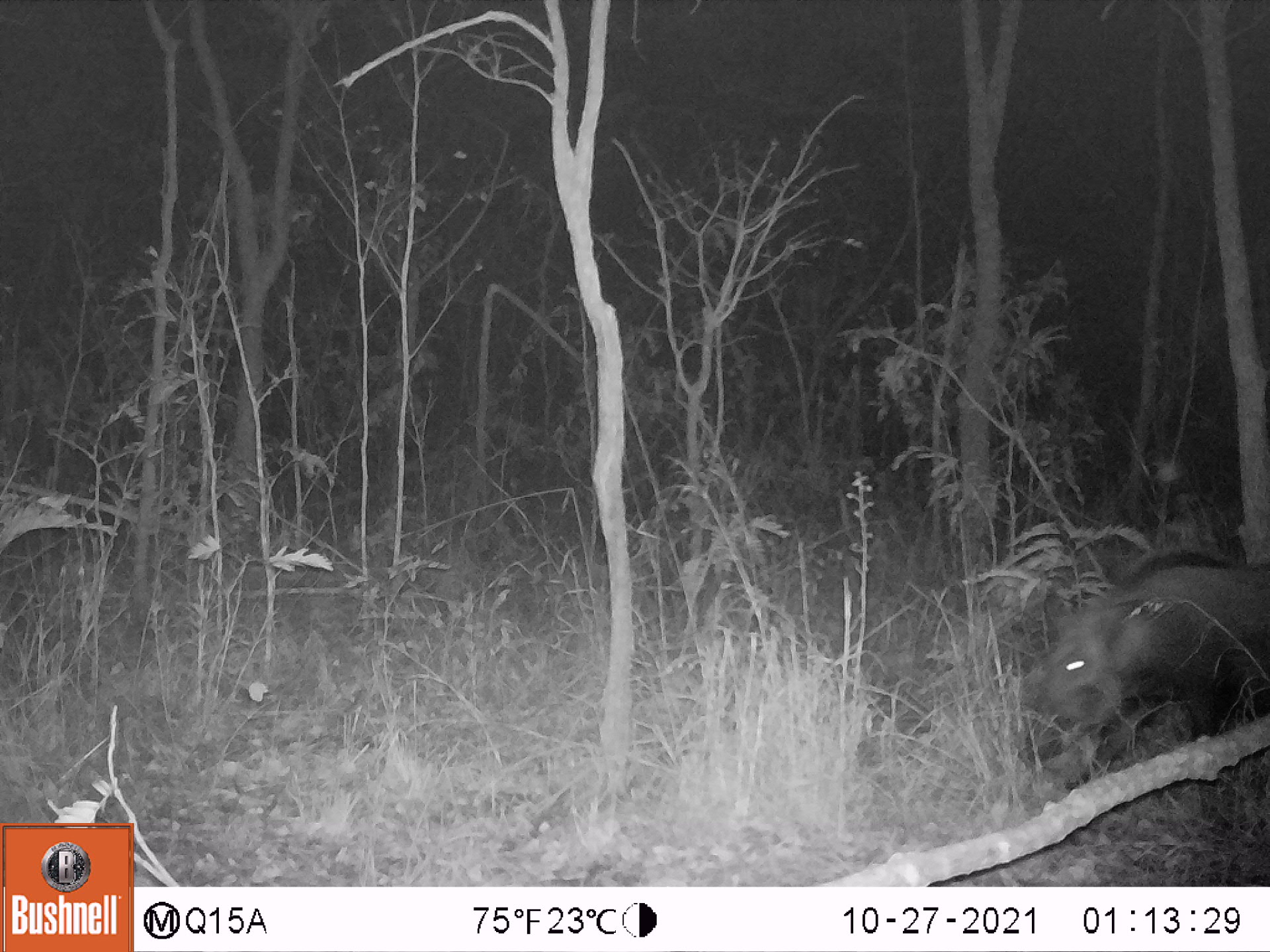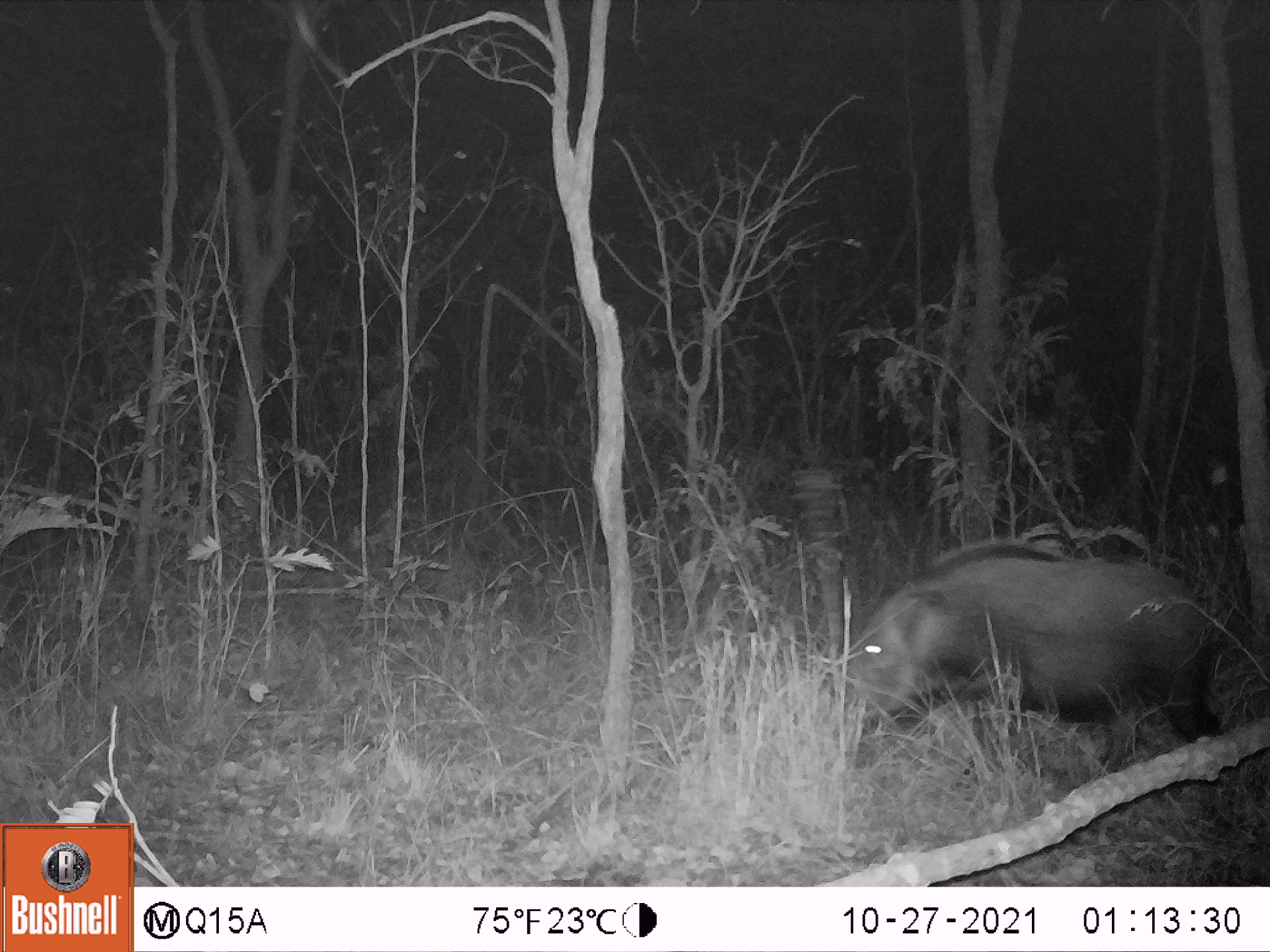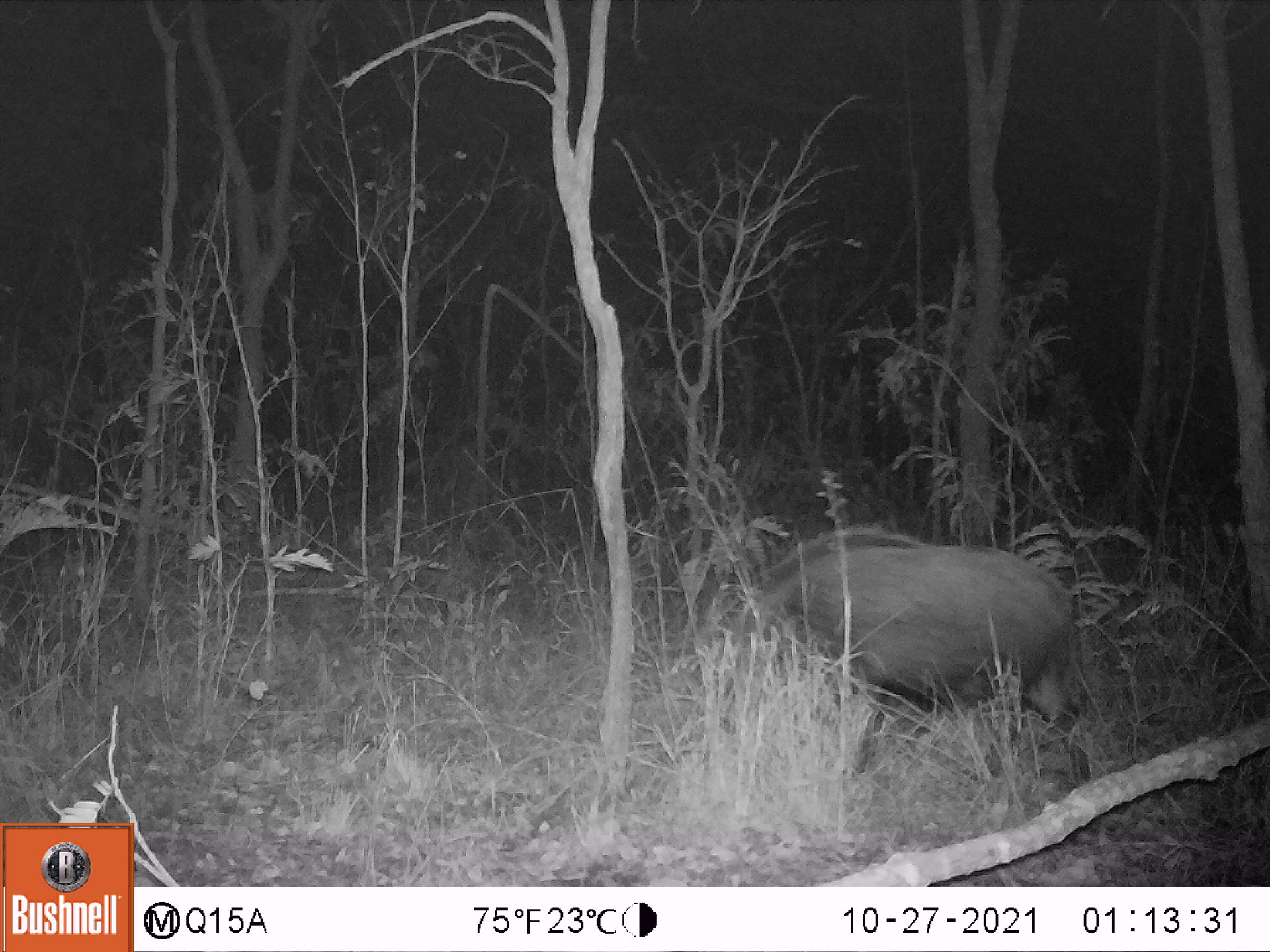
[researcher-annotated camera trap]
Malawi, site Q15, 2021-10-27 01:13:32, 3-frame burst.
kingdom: Animalia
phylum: Chordata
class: Mammalia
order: Artiodactyla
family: Suidae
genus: Potamochoerus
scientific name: Potamochoerus larvatus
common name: bushpig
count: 1